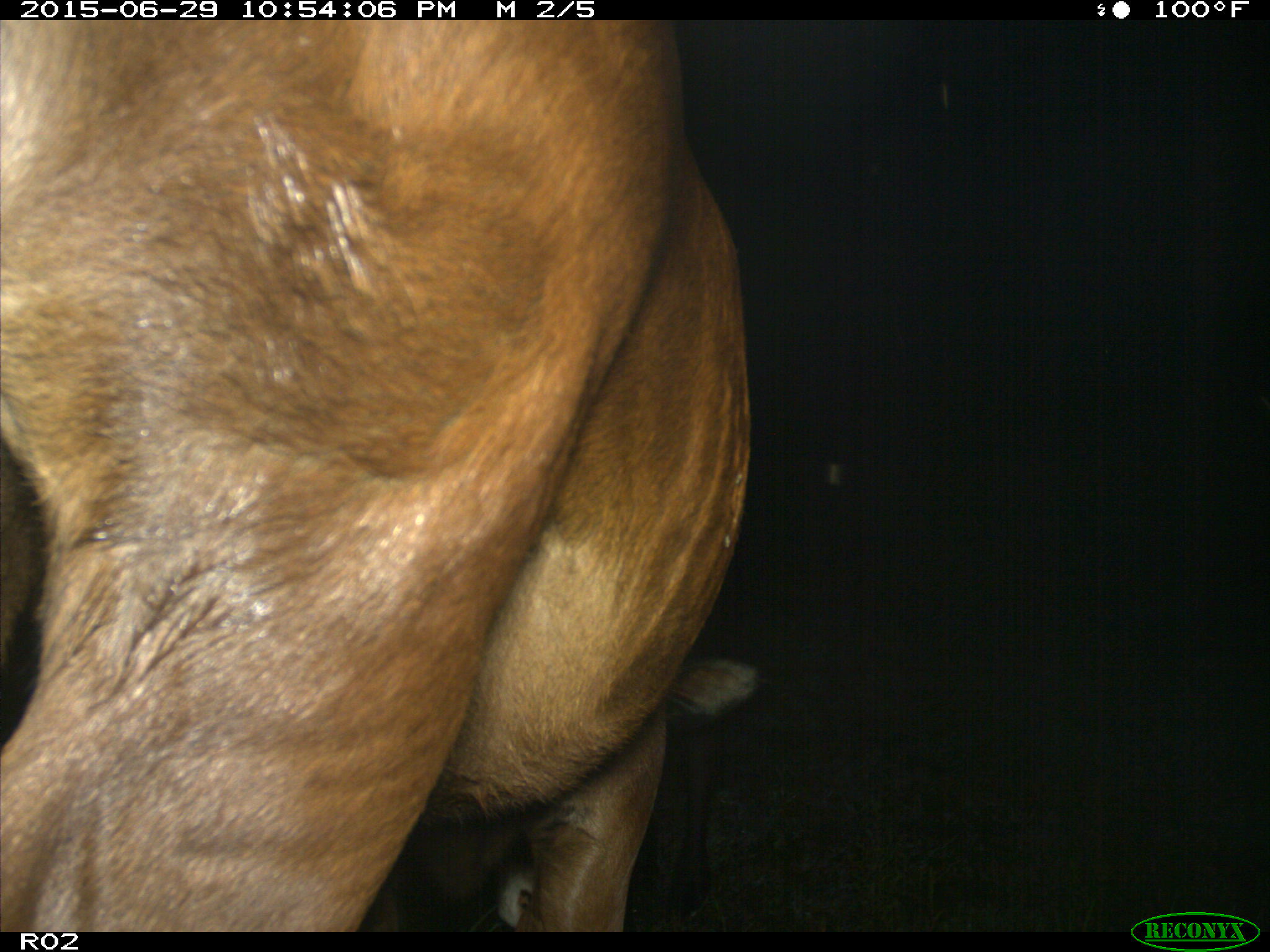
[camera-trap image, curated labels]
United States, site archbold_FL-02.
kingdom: Animalia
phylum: Chordata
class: Mammalia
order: Artiodactyla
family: Bovidae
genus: Bos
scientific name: Bos taurus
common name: domestic cow